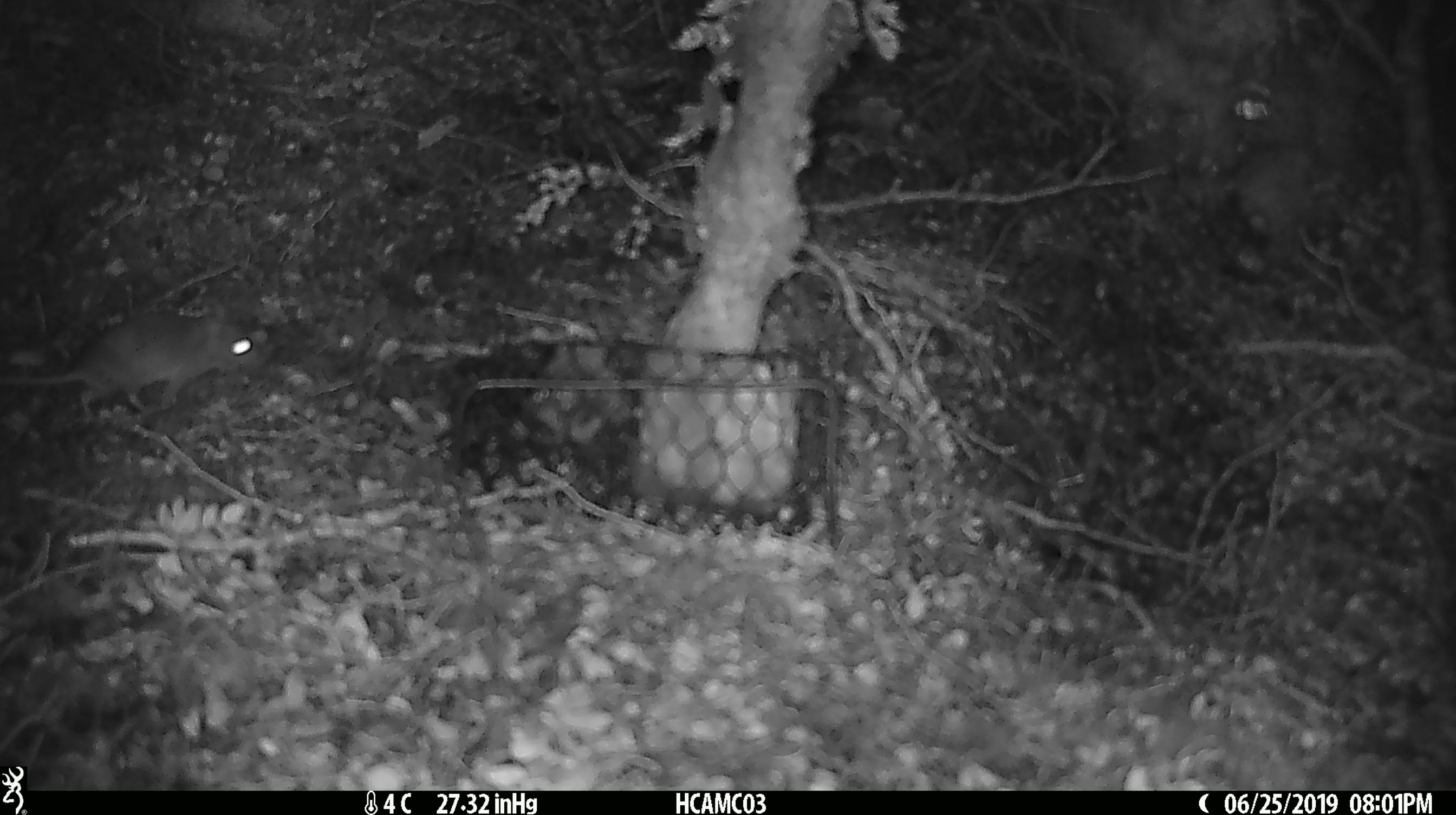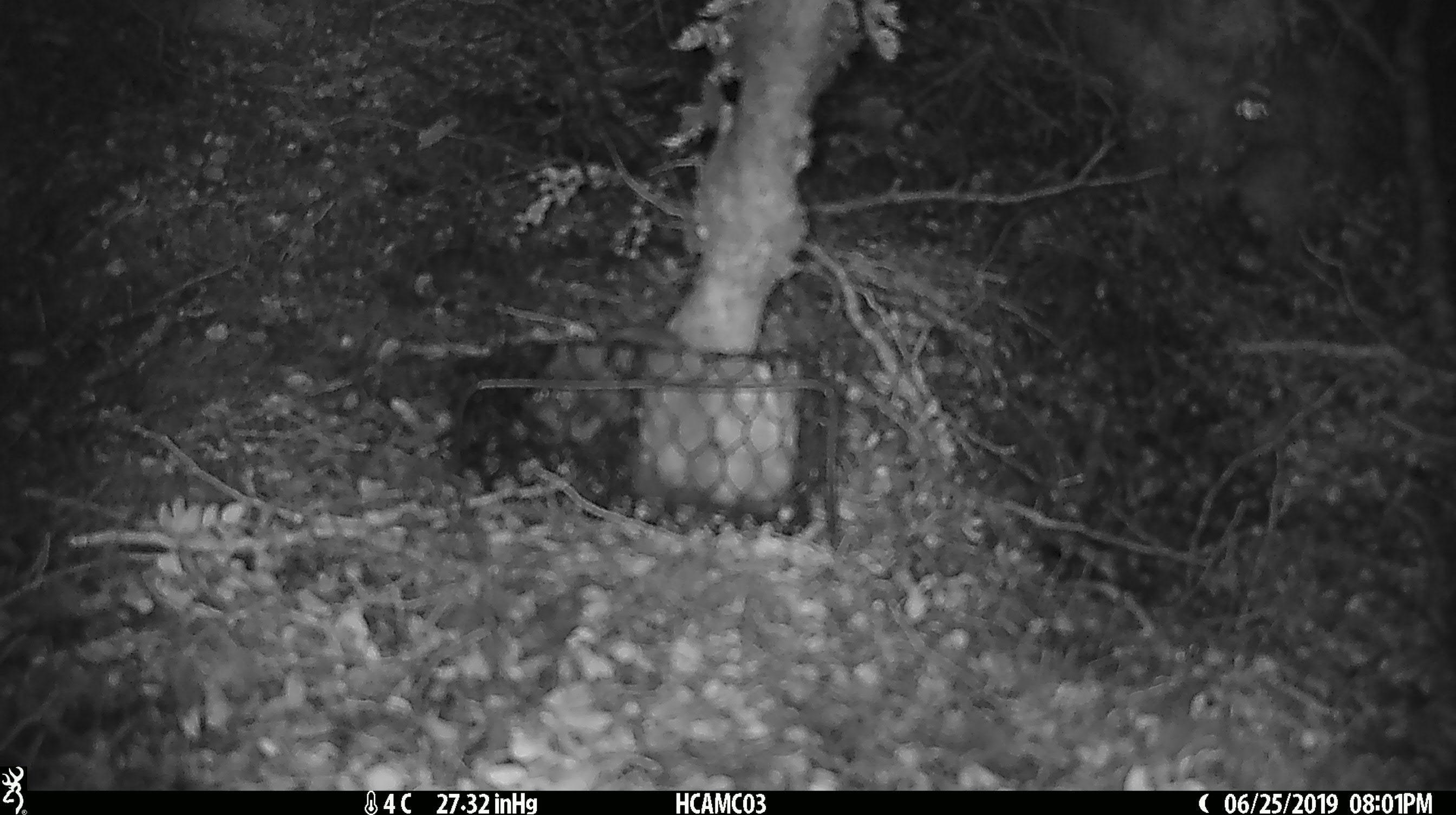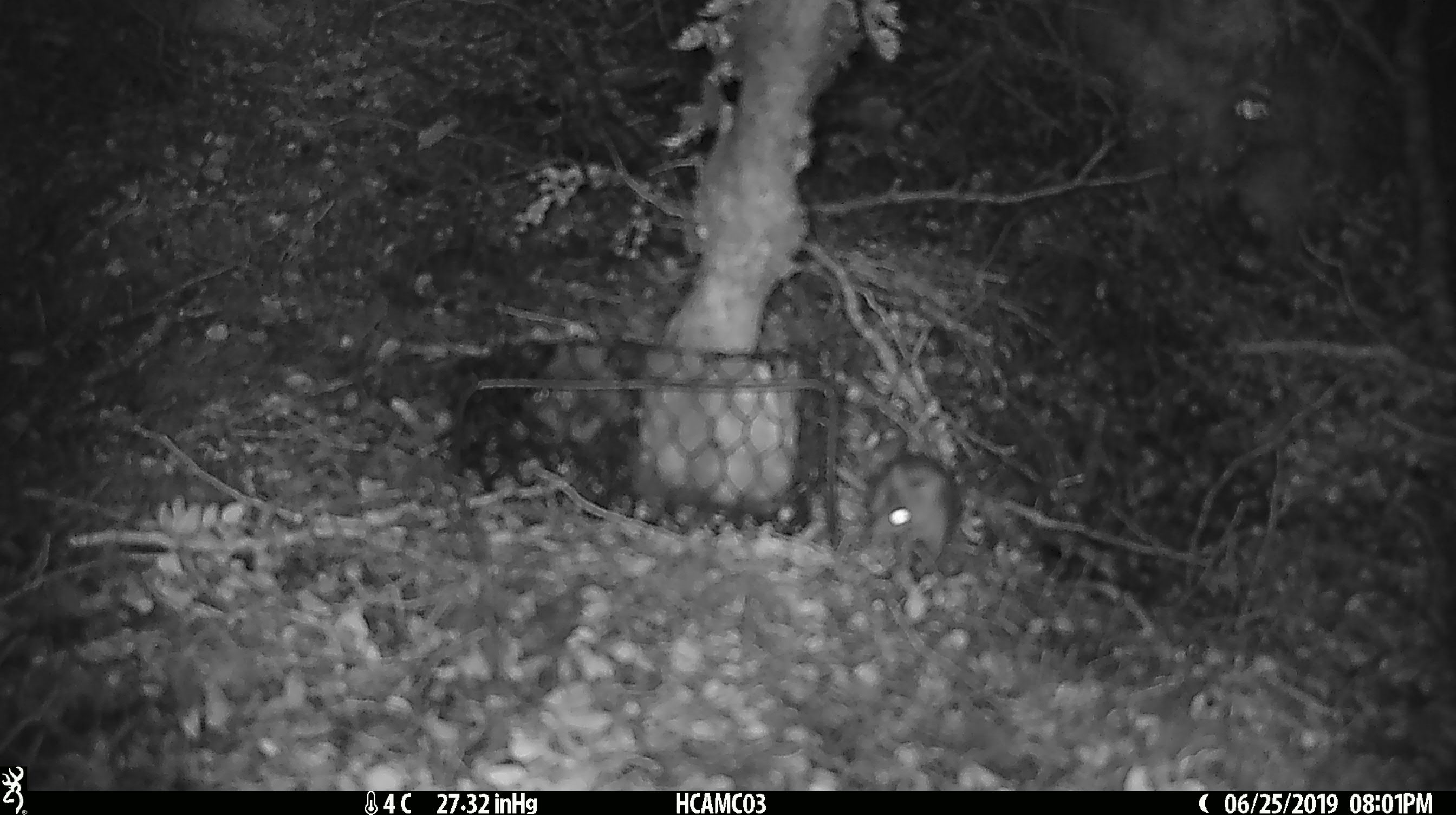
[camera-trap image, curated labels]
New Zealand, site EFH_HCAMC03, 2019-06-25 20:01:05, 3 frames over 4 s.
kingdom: Animalia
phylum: Chordata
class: Mammalia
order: Rodentia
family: Muridae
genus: Mus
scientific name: Mus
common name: mouse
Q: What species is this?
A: Mouse (Mus).